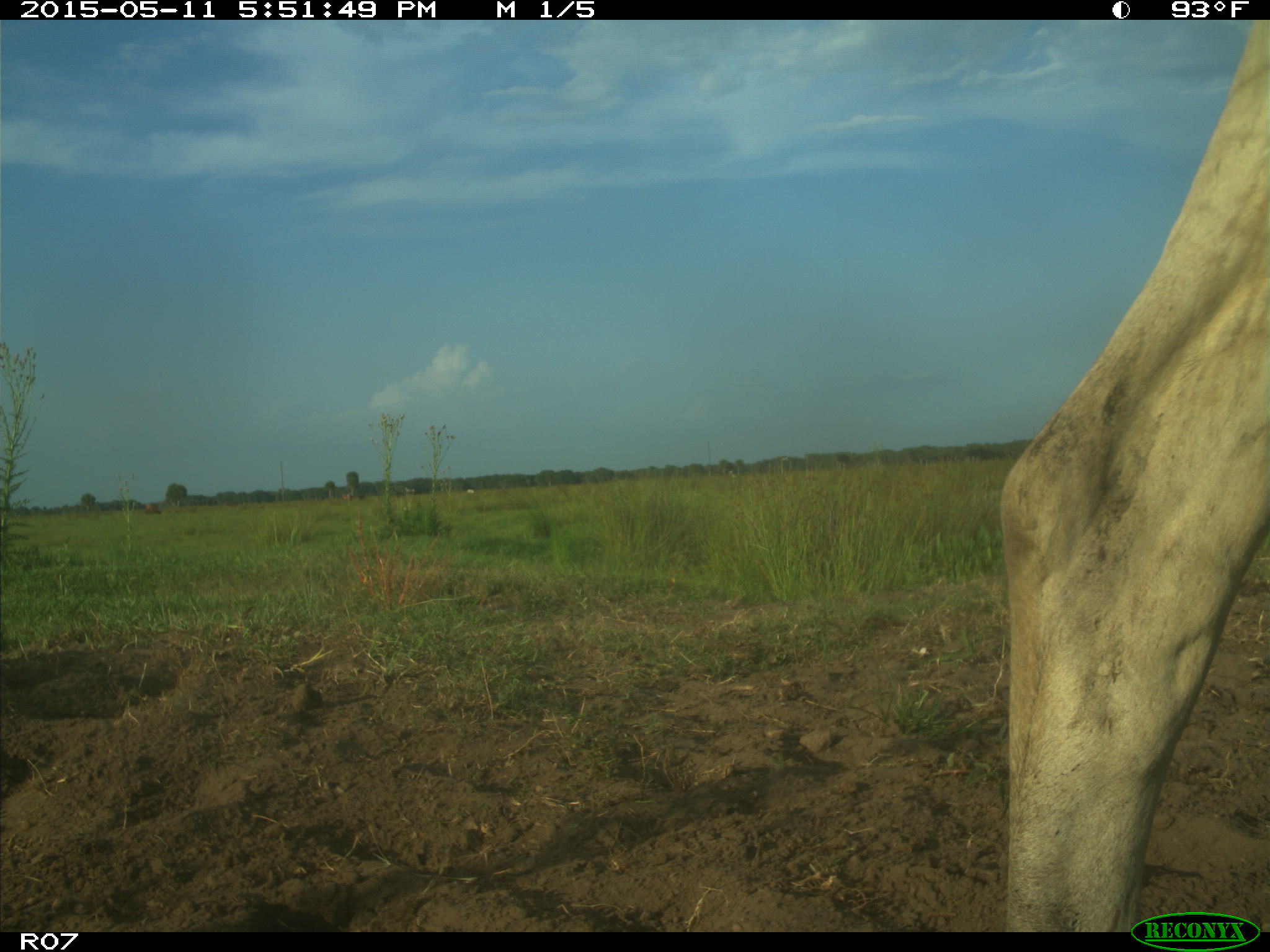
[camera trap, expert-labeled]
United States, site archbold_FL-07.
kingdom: Animalia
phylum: Chordata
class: Mammalia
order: Artiodactyla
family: Bovidae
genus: Bos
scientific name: Bos taurus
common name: domestic cow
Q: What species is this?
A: Bos taurus (domestic cow).